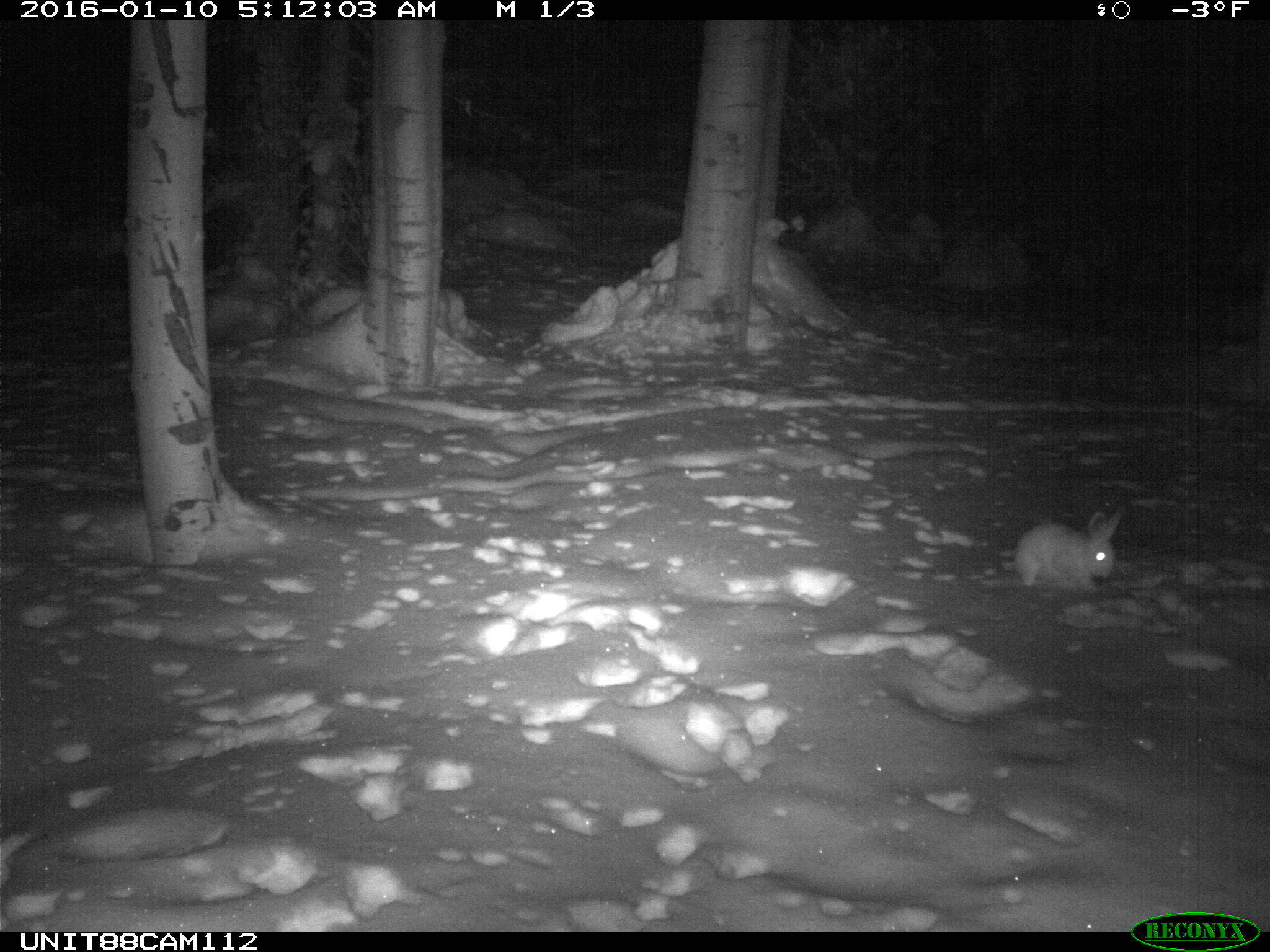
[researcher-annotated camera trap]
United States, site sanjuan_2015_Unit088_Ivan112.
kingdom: Animalia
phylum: Chordata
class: Mammalia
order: Lagomorpha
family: Leporidae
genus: Lepus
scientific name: Lepus americanus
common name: snowshoe hare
Lepus americanus (snowshoe hare).